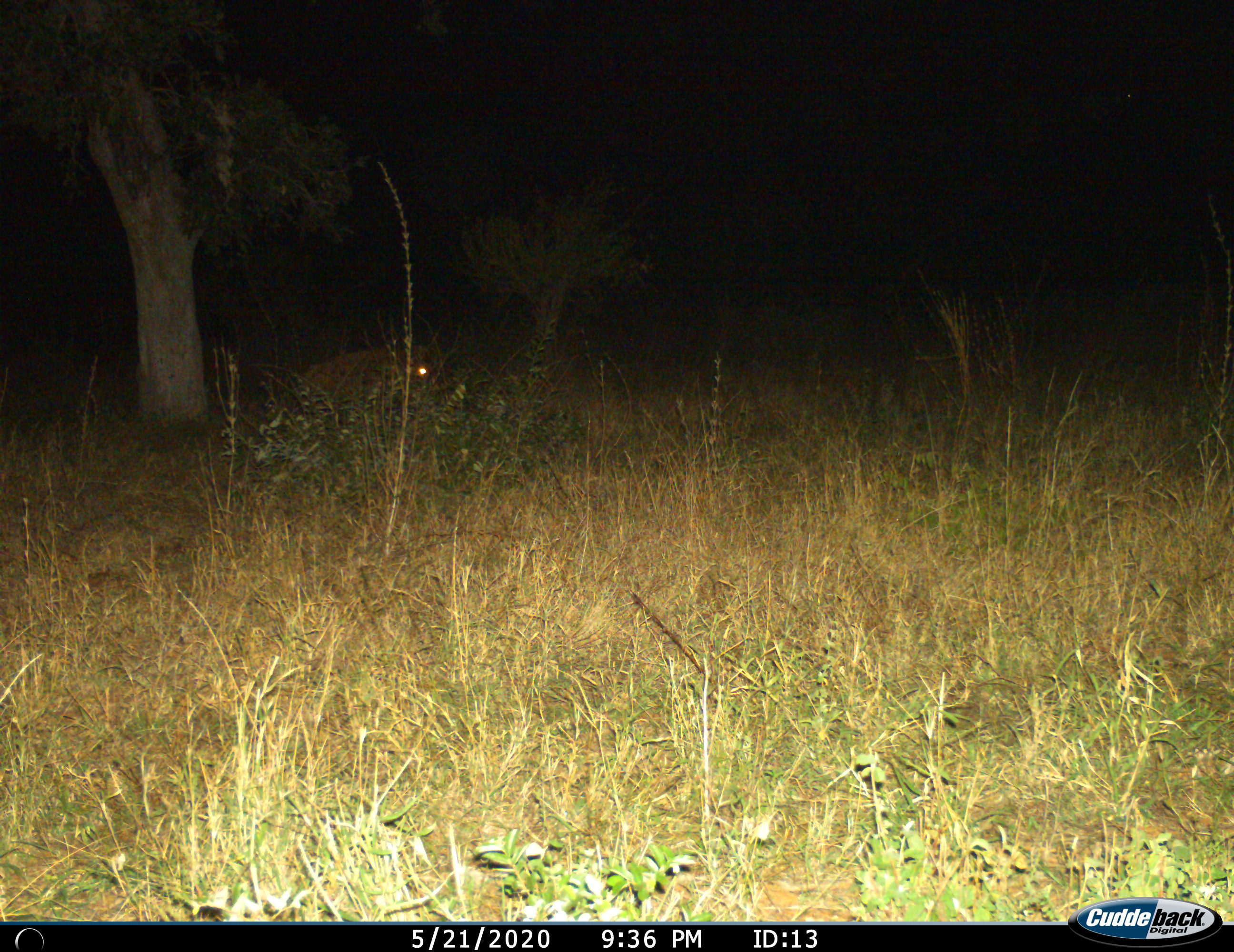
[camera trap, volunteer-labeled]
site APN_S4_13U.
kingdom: Animalia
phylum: Chordata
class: Mammalia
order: Carnivora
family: Hyaenidae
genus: Crocuta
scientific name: Crocuta crocuta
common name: spotted hyena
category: hyenaspotted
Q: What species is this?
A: Hyenaspotted (spotted hyena) (Crocuta crocuta).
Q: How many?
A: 1.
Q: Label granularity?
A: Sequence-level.